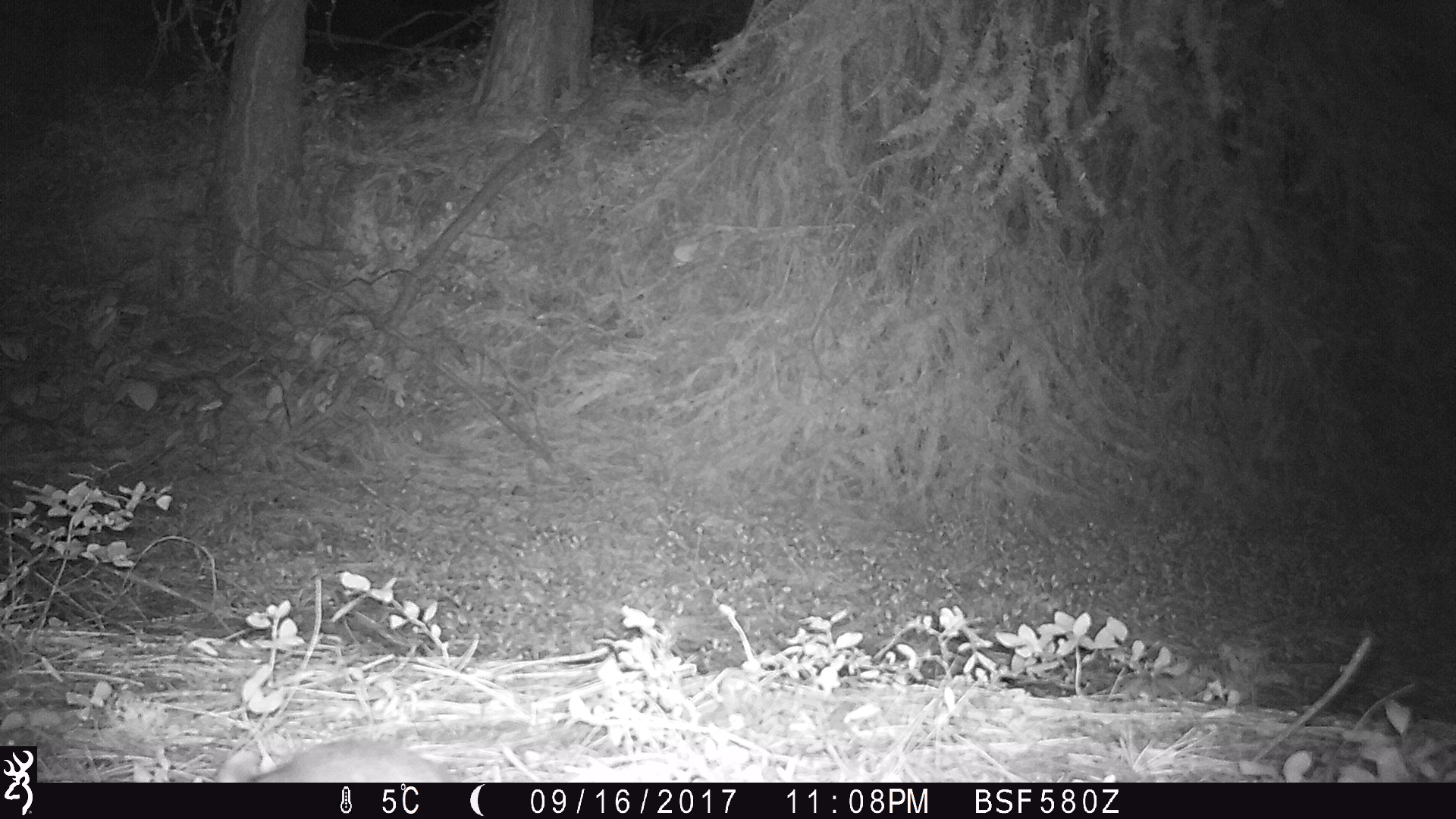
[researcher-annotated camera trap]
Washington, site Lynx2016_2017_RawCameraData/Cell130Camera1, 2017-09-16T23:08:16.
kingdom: Animalia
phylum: Chordata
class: Mammalia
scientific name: Mammalia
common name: small mammal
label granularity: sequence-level